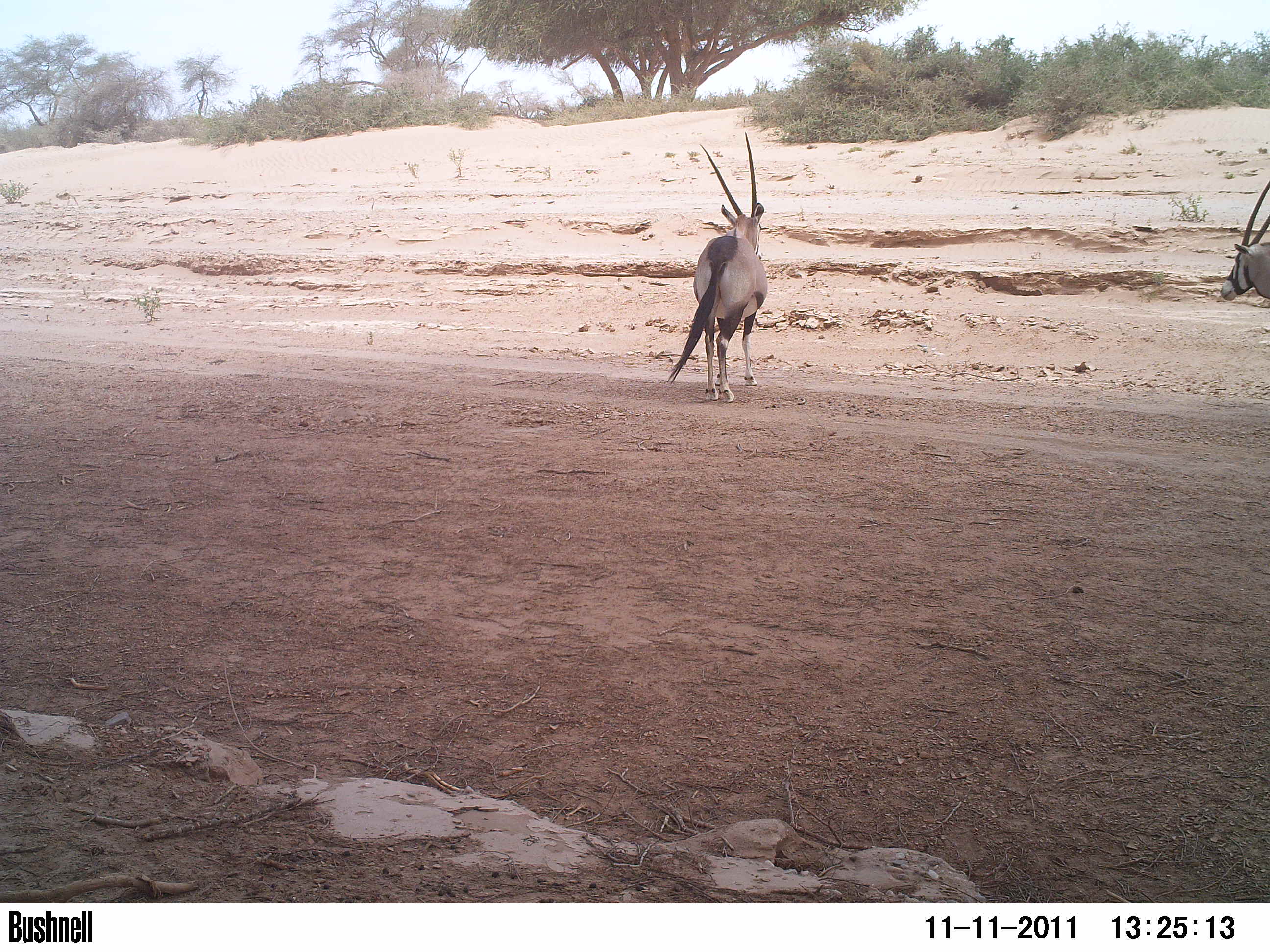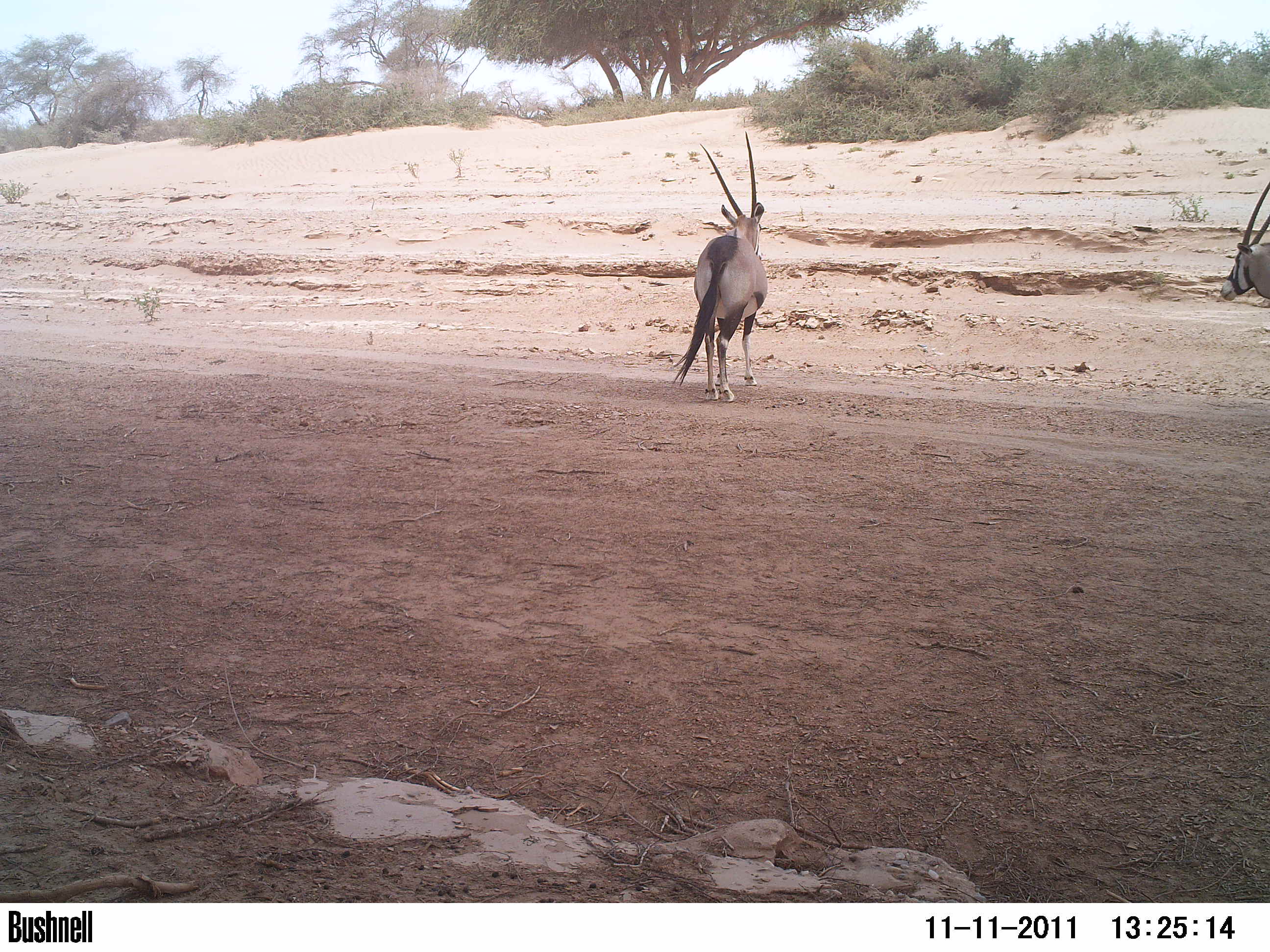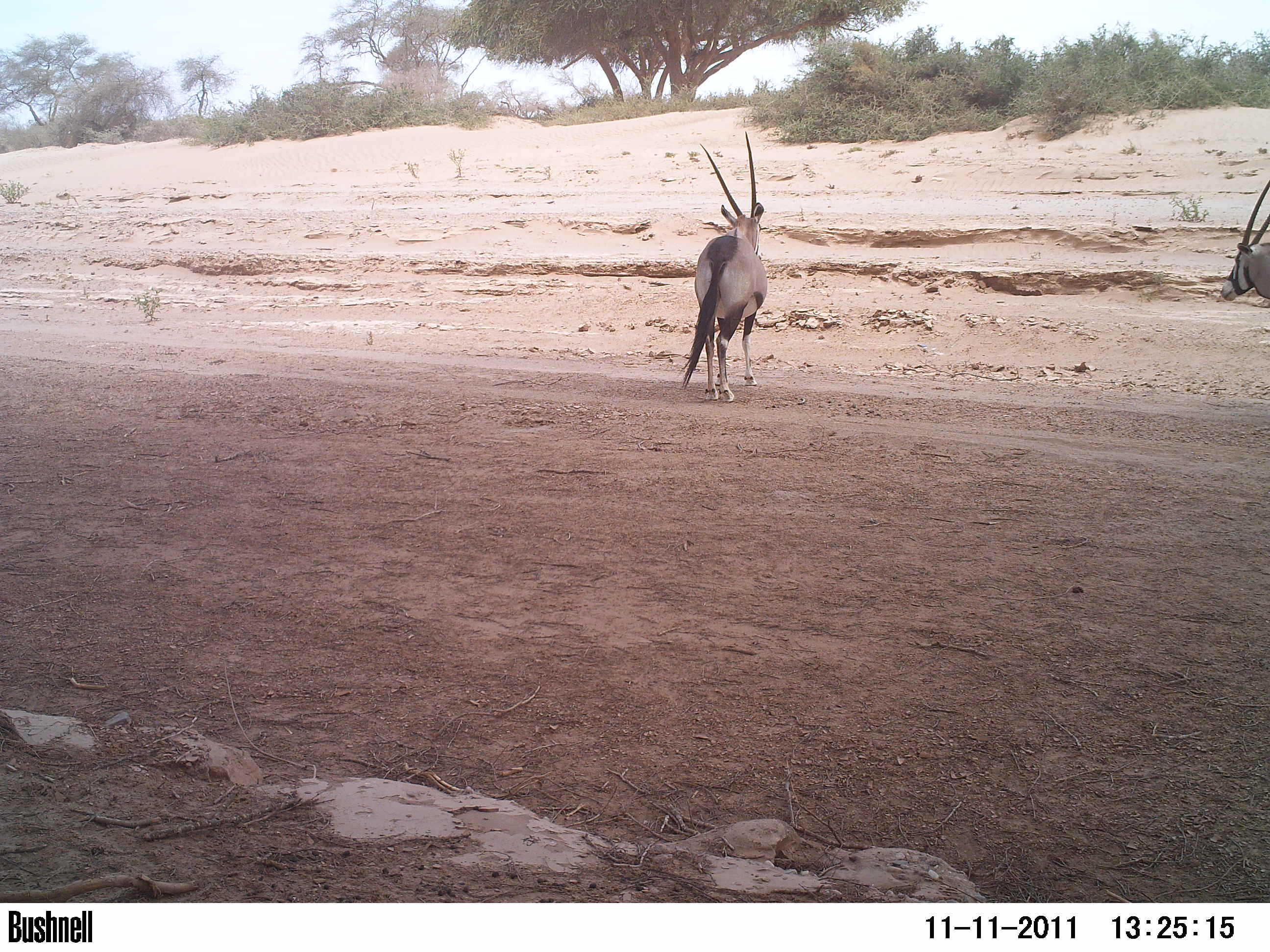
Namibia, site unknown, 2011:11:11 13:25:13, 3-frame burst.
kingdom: Animalia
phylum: Chordata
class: Mammalia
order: Artiodactyla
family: Bovidae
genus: Oryx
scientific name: Oryx gazella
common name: gemsbok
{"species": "Oryx gazella (gemsbok)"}